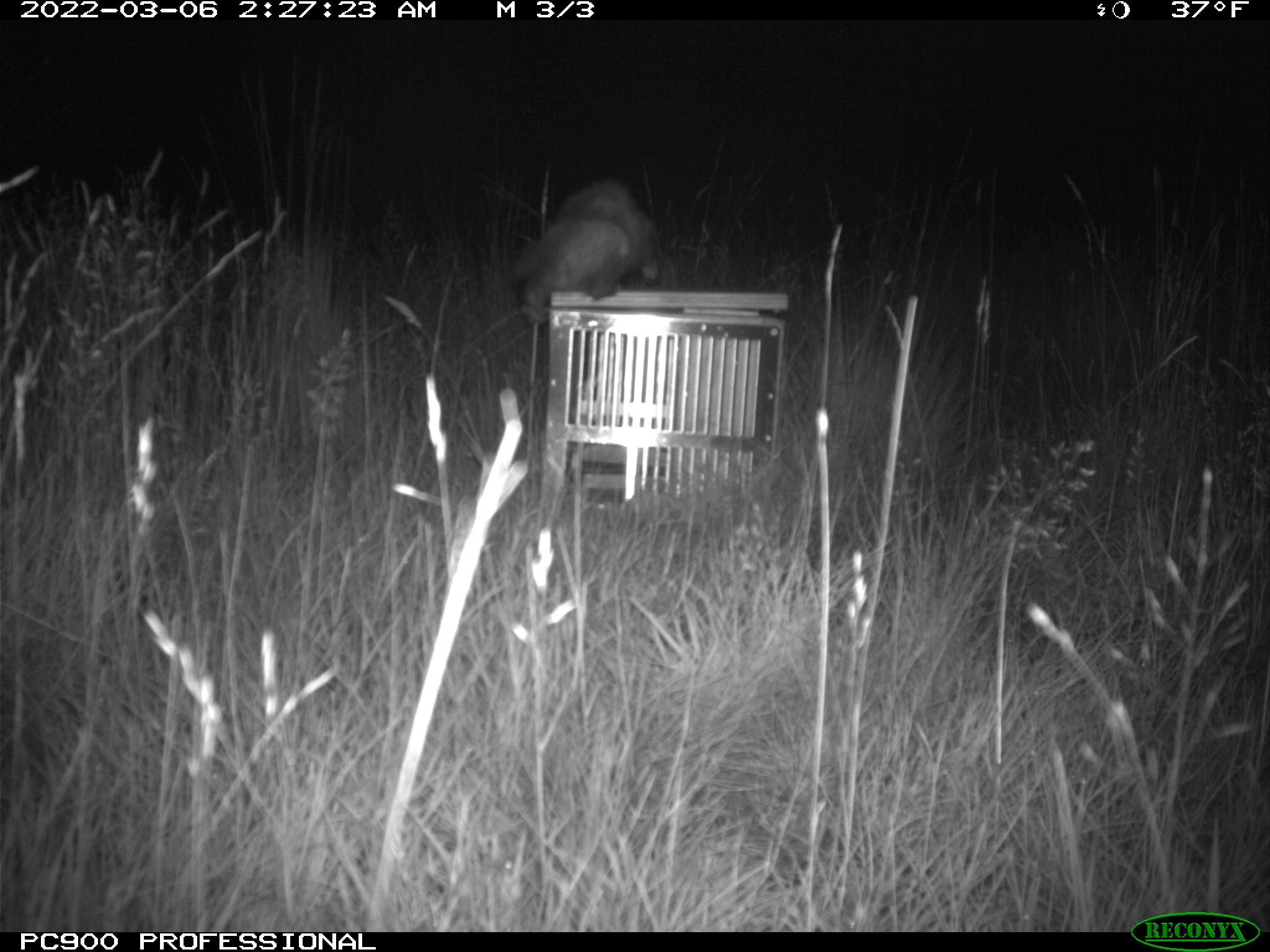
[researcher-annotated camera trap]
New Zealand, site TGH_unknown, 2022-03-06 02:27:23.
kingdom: Animalia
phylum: Chordata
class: Mammalia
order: Carnivora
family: Mustelidae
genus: Mustela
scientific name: Mustela furo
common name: ferret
Ferret (Mustela furo).